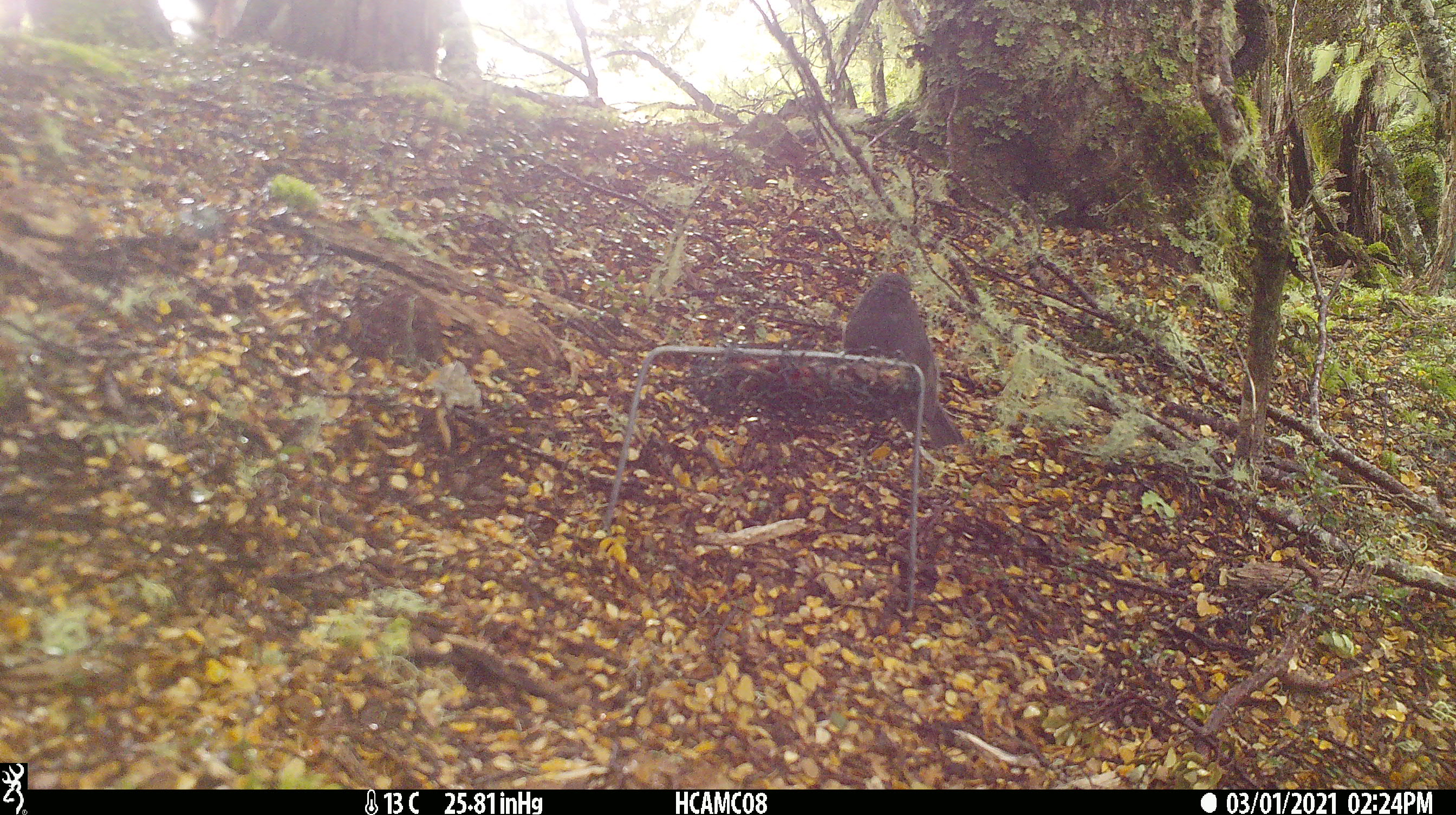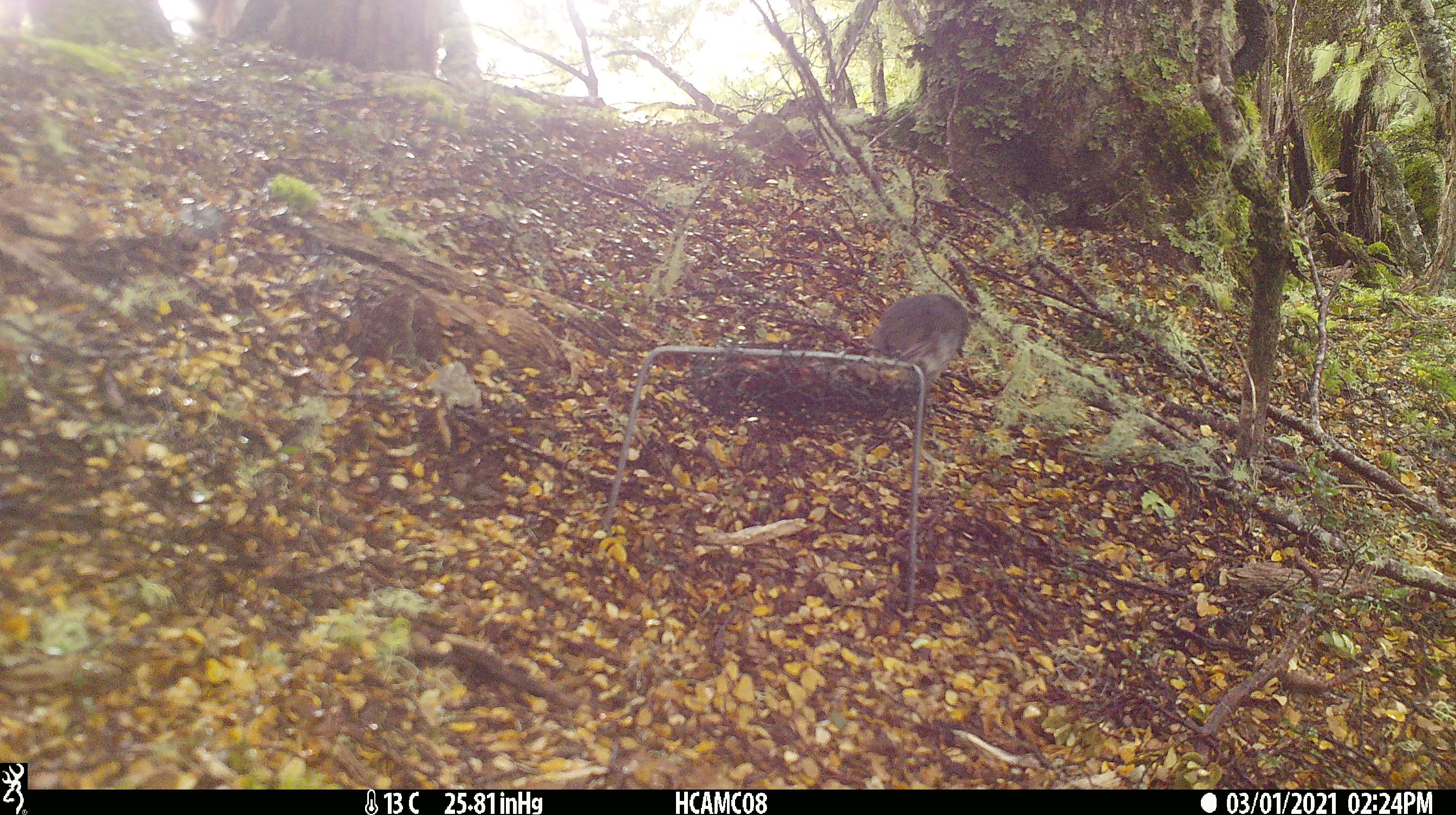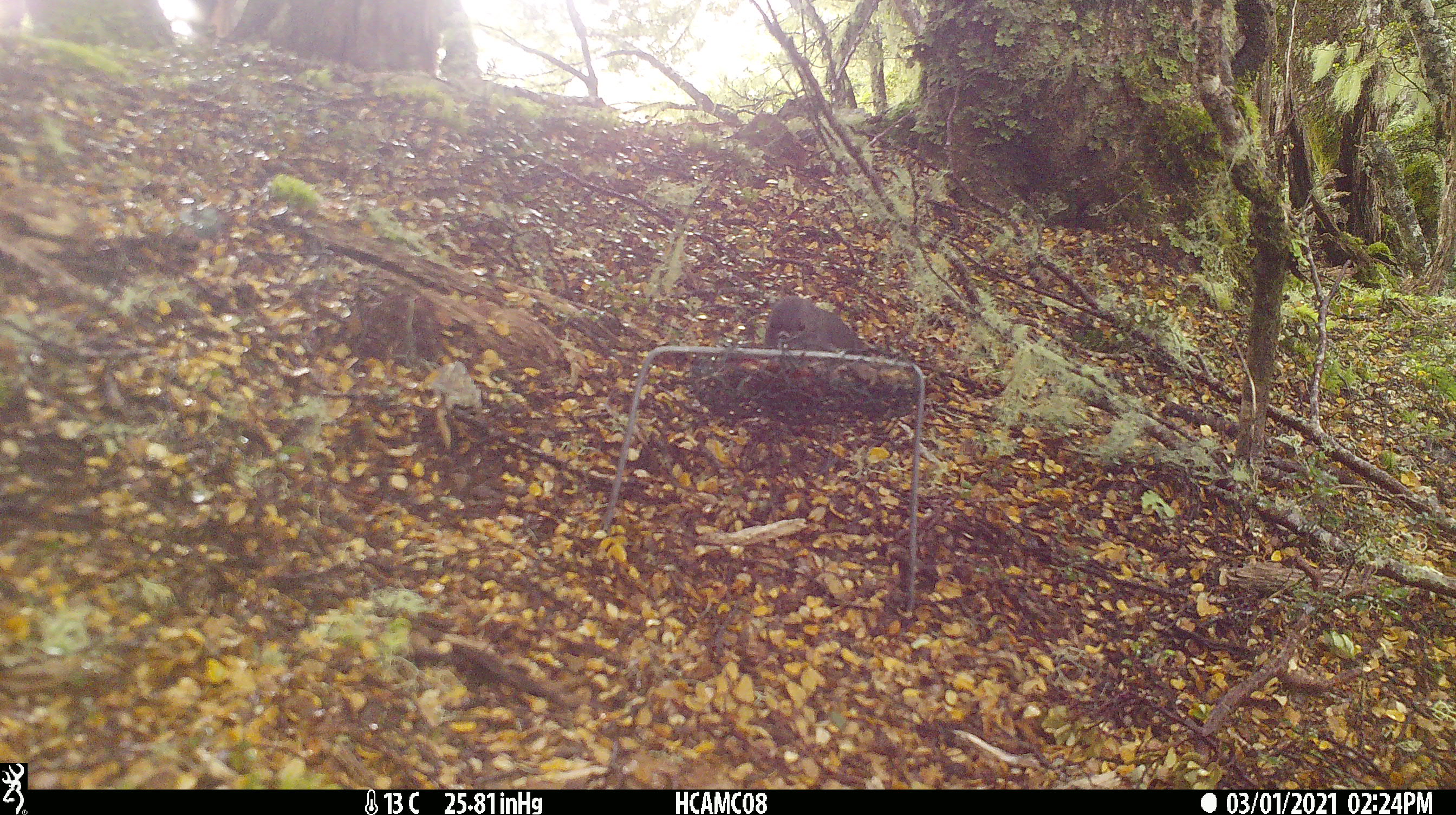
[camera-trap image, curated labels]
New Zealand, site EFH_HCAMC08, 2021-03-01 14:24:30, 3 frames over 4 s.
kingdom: Animalia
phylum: Chordata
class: Aves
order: Passeriformes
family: Petroicidae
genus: Petroica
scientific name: Petroica australis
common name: new zealand robin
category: robin